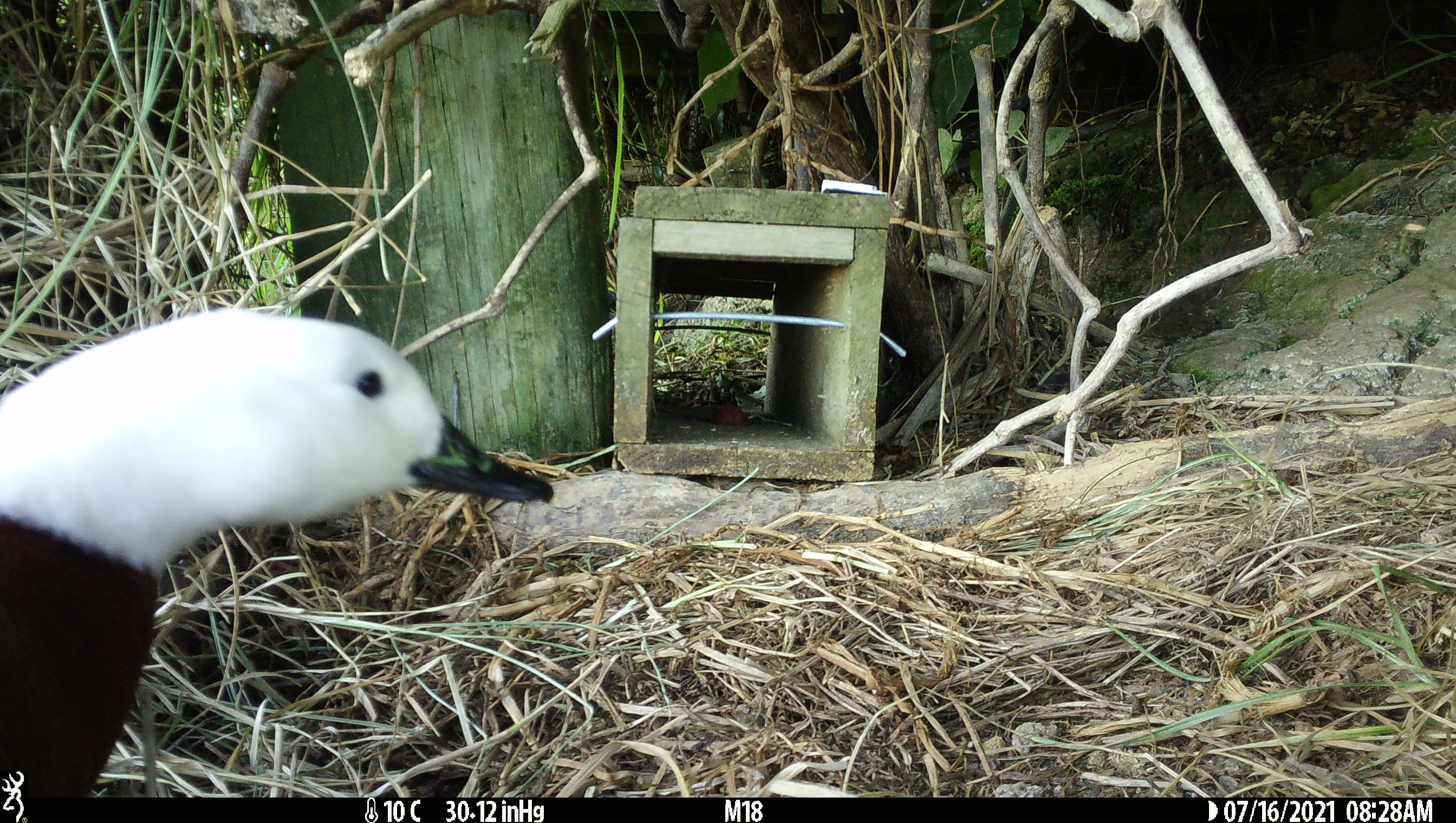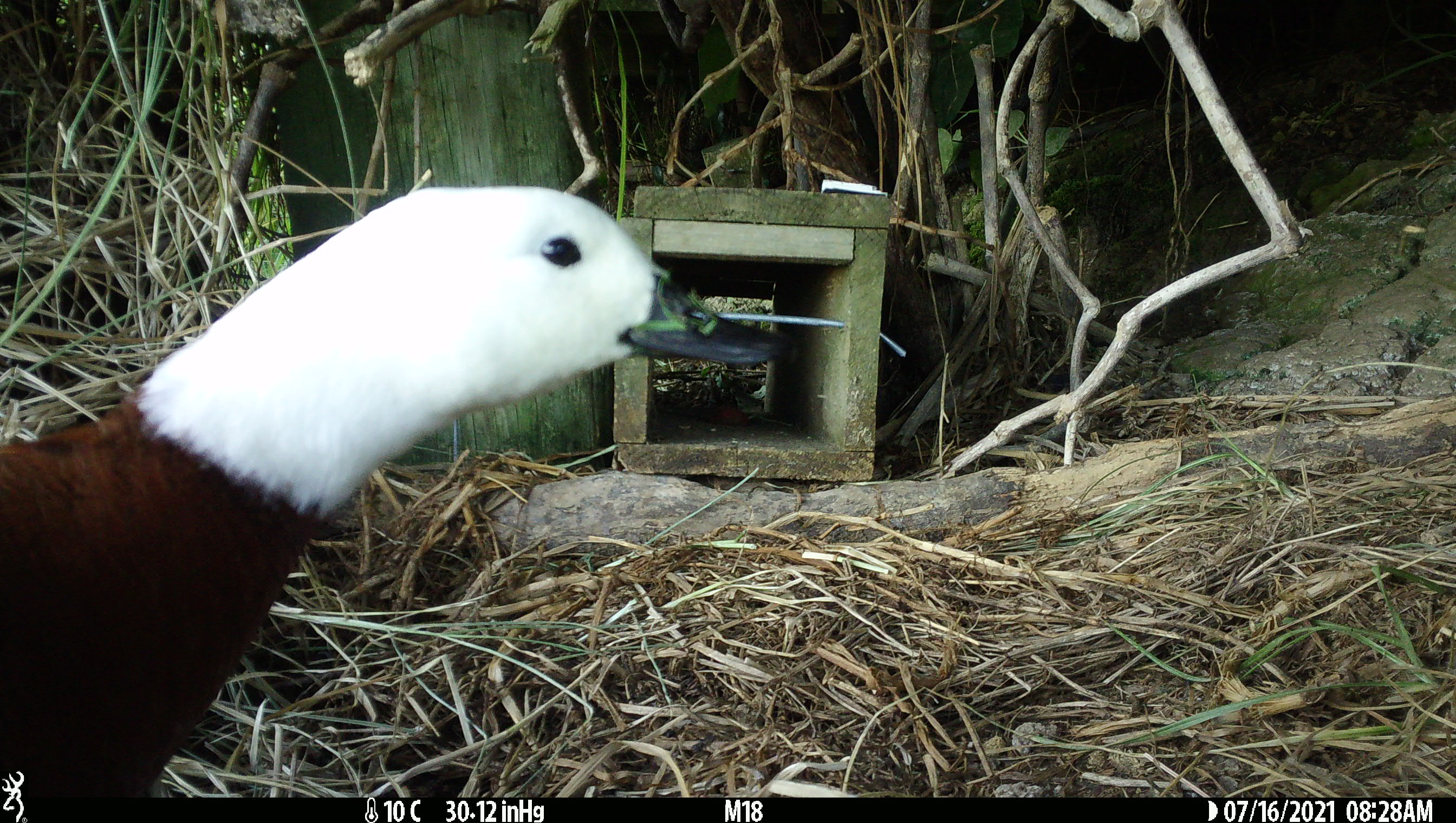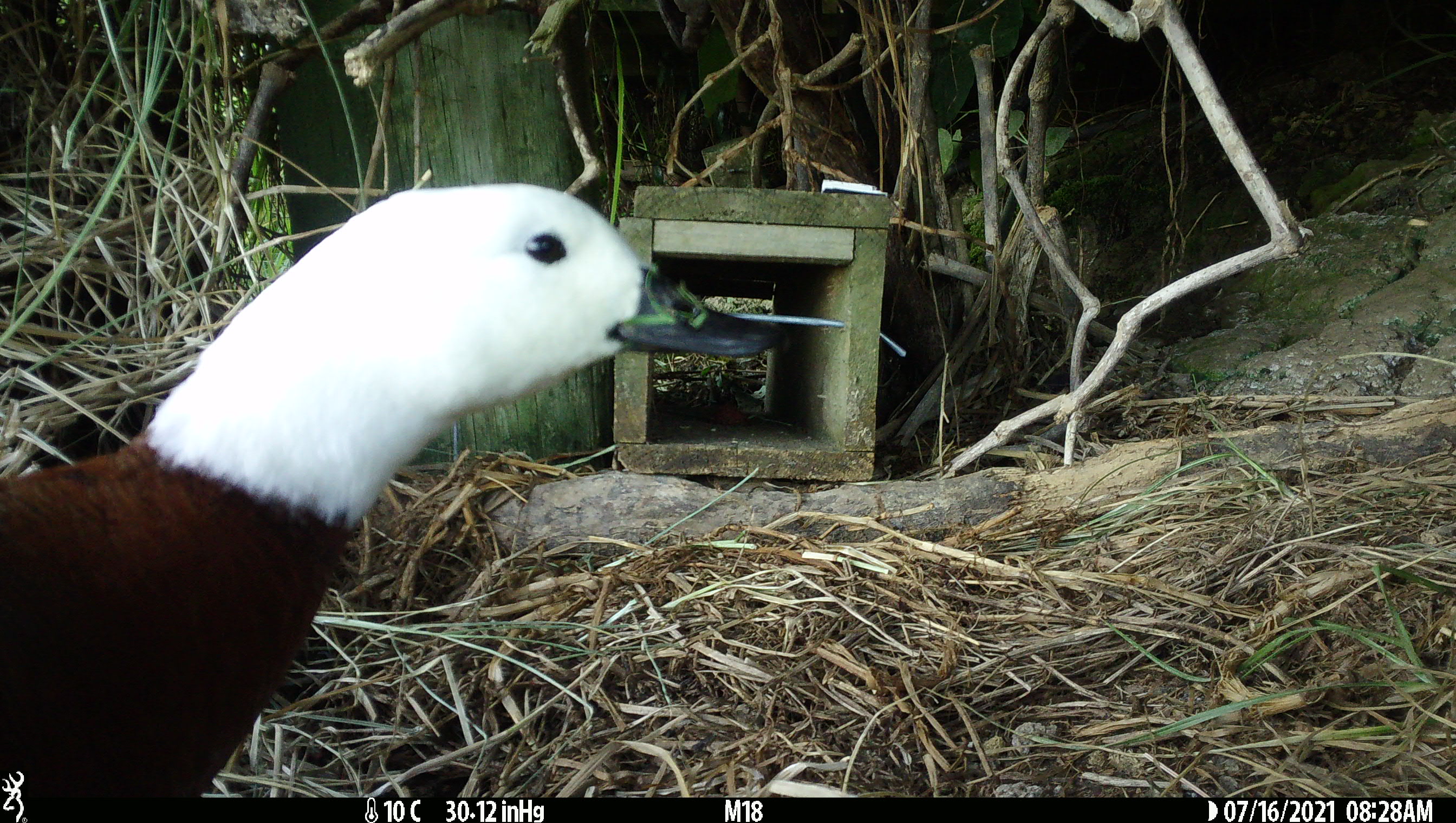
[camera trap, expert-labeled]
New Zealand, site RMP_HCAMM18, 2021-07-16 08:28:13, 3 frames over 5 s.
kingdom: Animalia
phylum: Chordata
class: Aves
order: Anseriformes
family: Anatidae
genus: Tadorna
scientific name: Tadorna variegata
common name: paradise shelduck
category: paradise duck